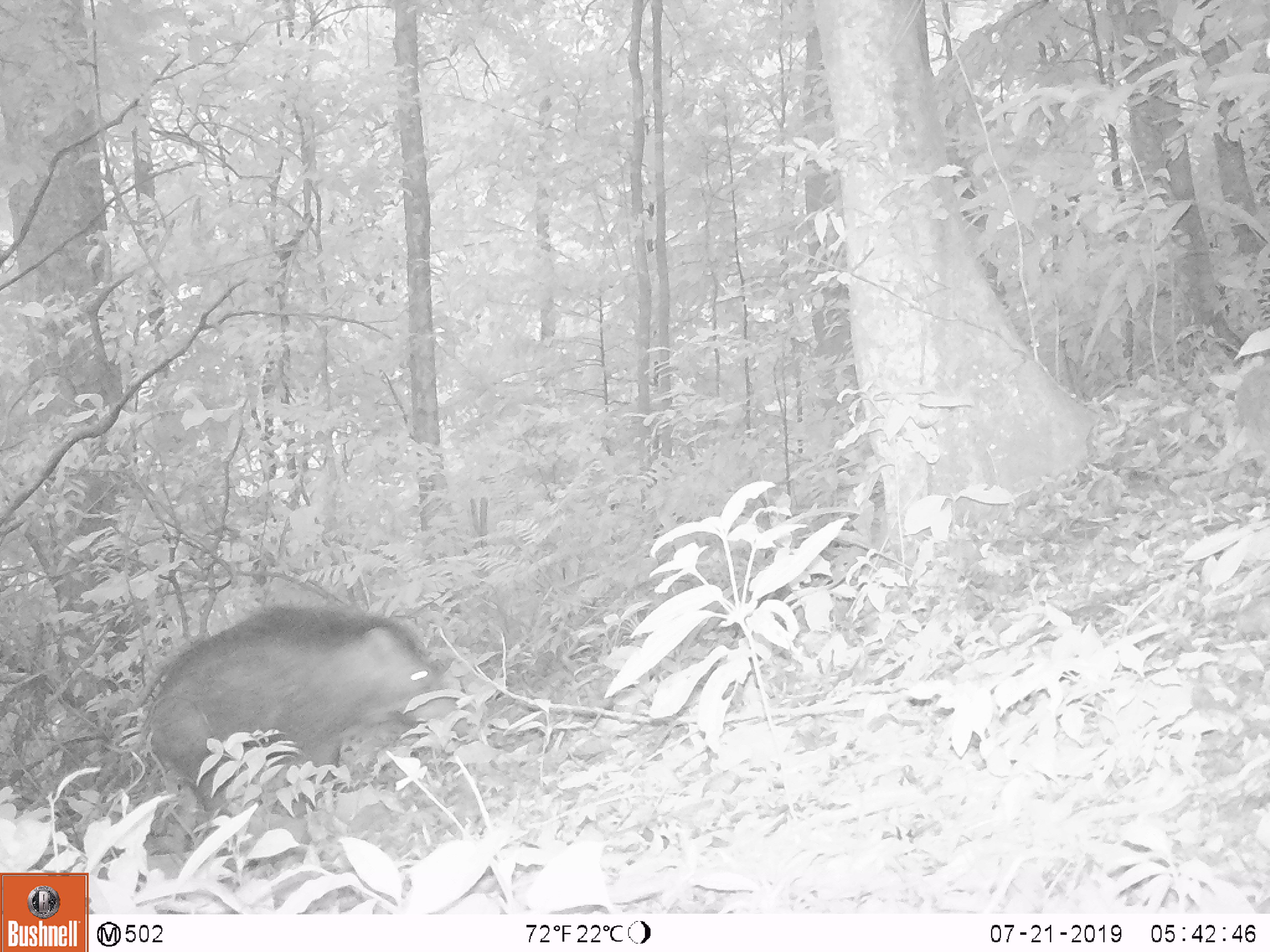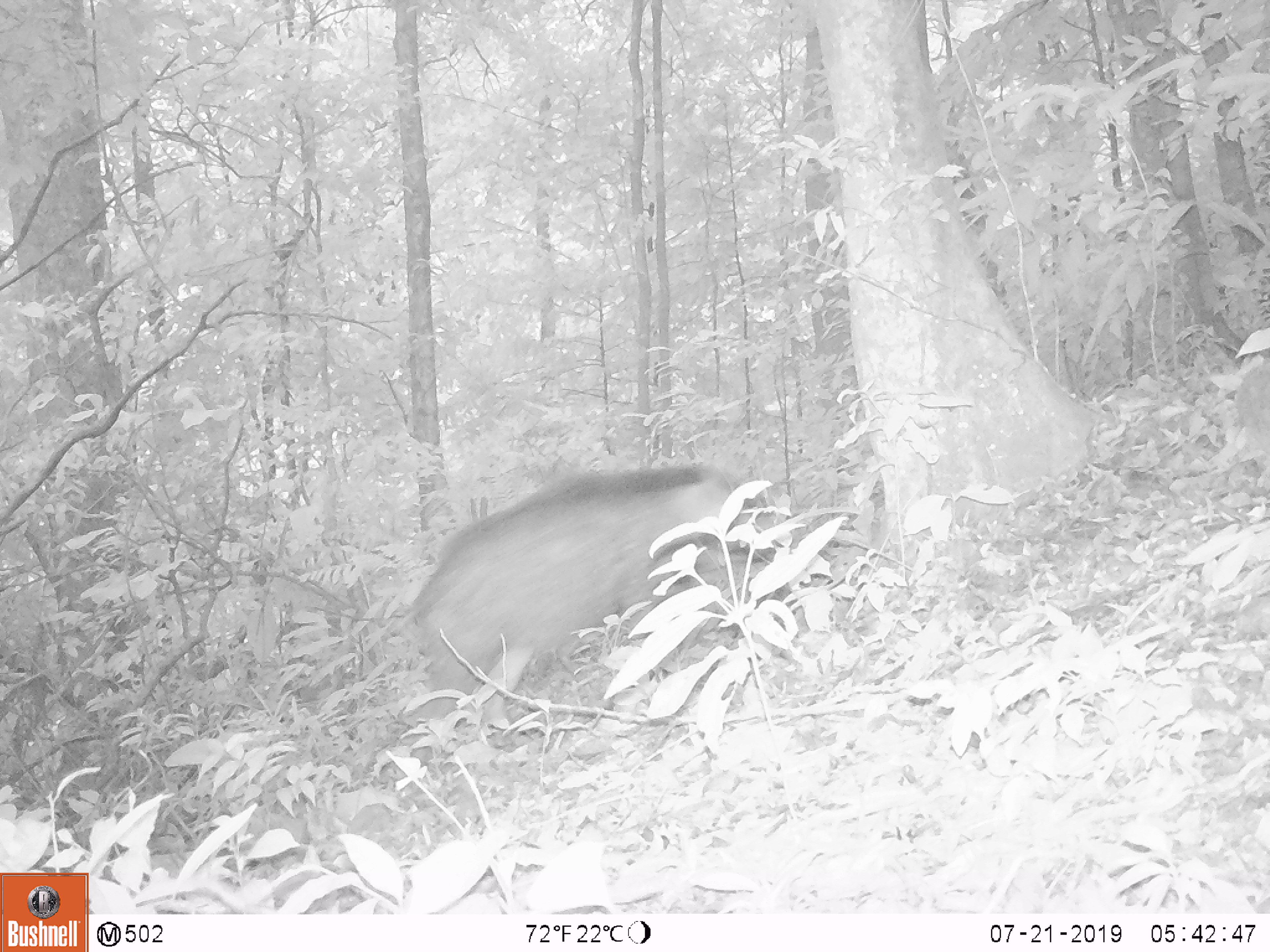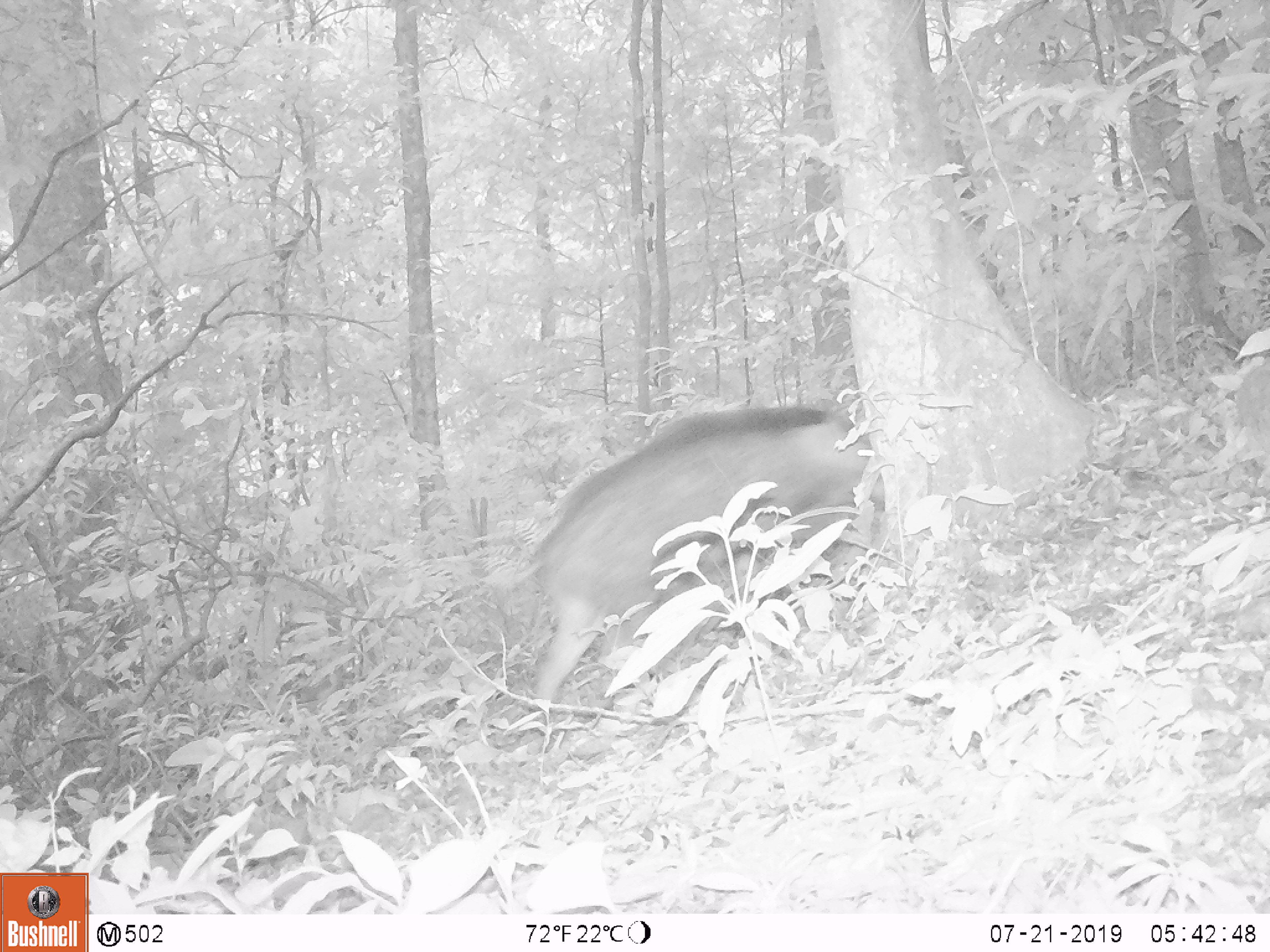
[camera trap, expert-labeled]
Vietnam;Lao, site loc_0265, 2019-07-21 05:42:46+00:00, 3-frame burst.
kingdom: Animalia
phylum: Chordata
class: Mammalia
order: Artiodactyla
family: Suidae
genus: Sus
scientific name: Sus scrofa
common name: eurasian wild pig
Eurasian wild pig (Sus scrofa). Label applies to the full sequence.